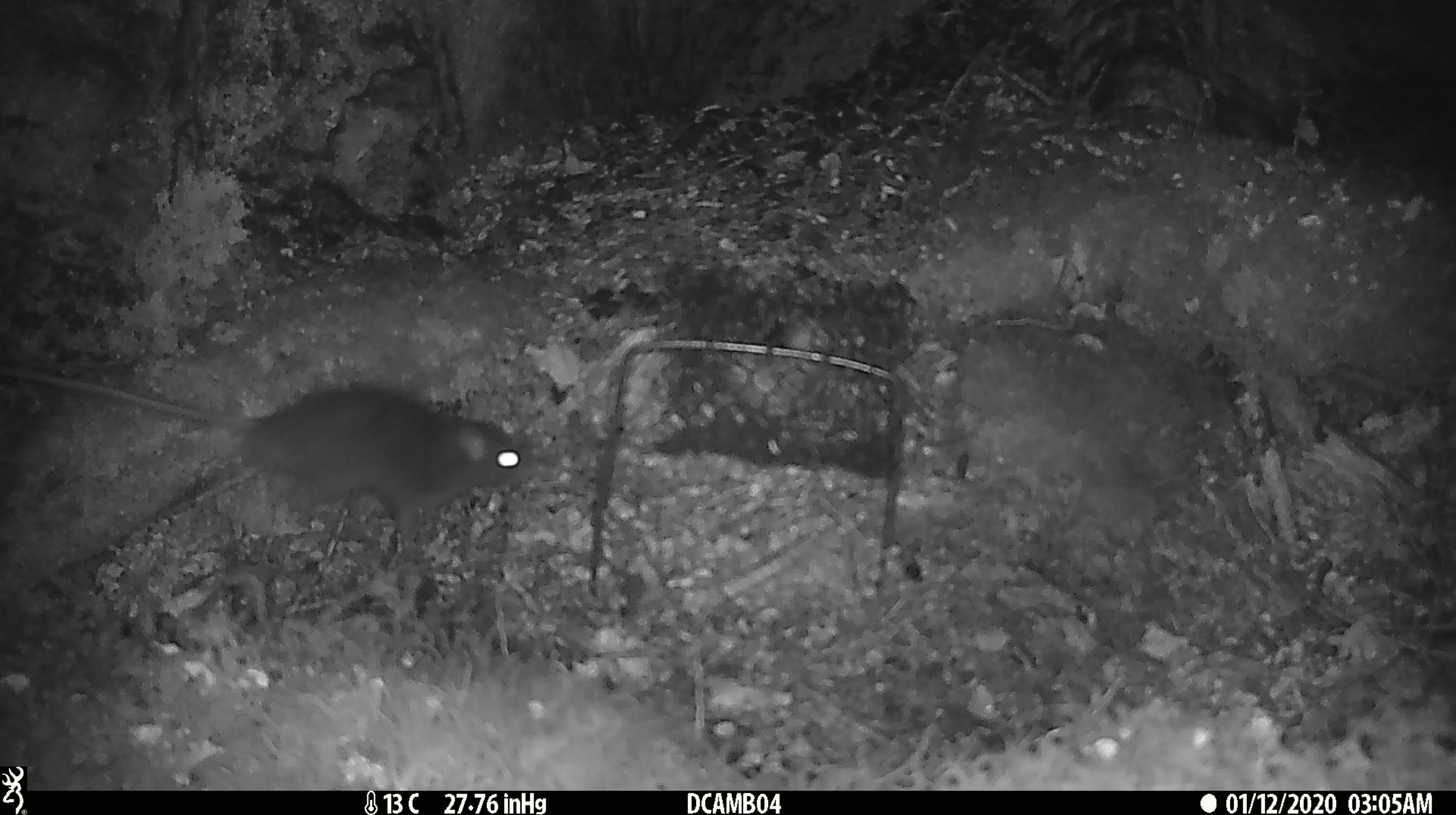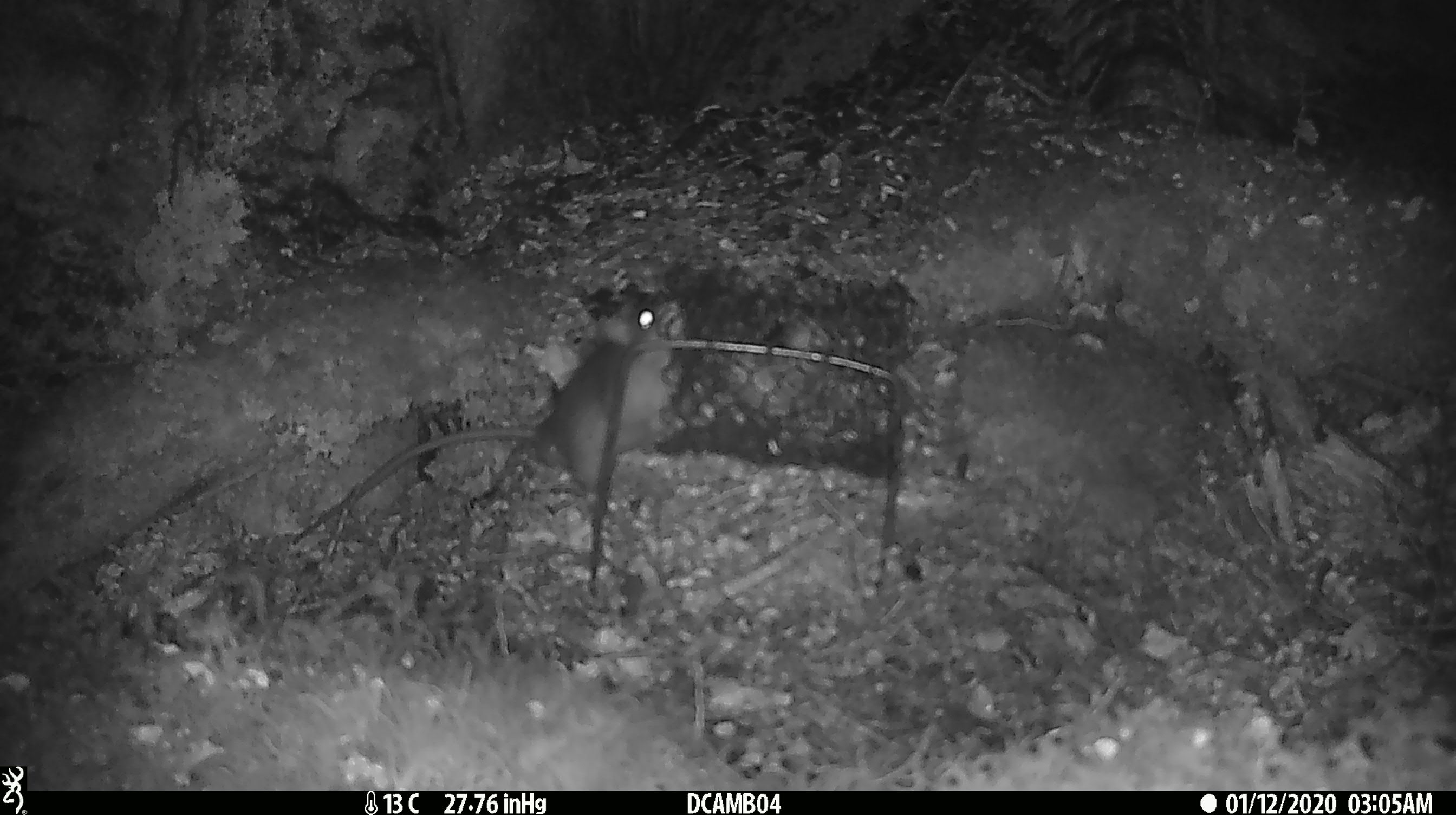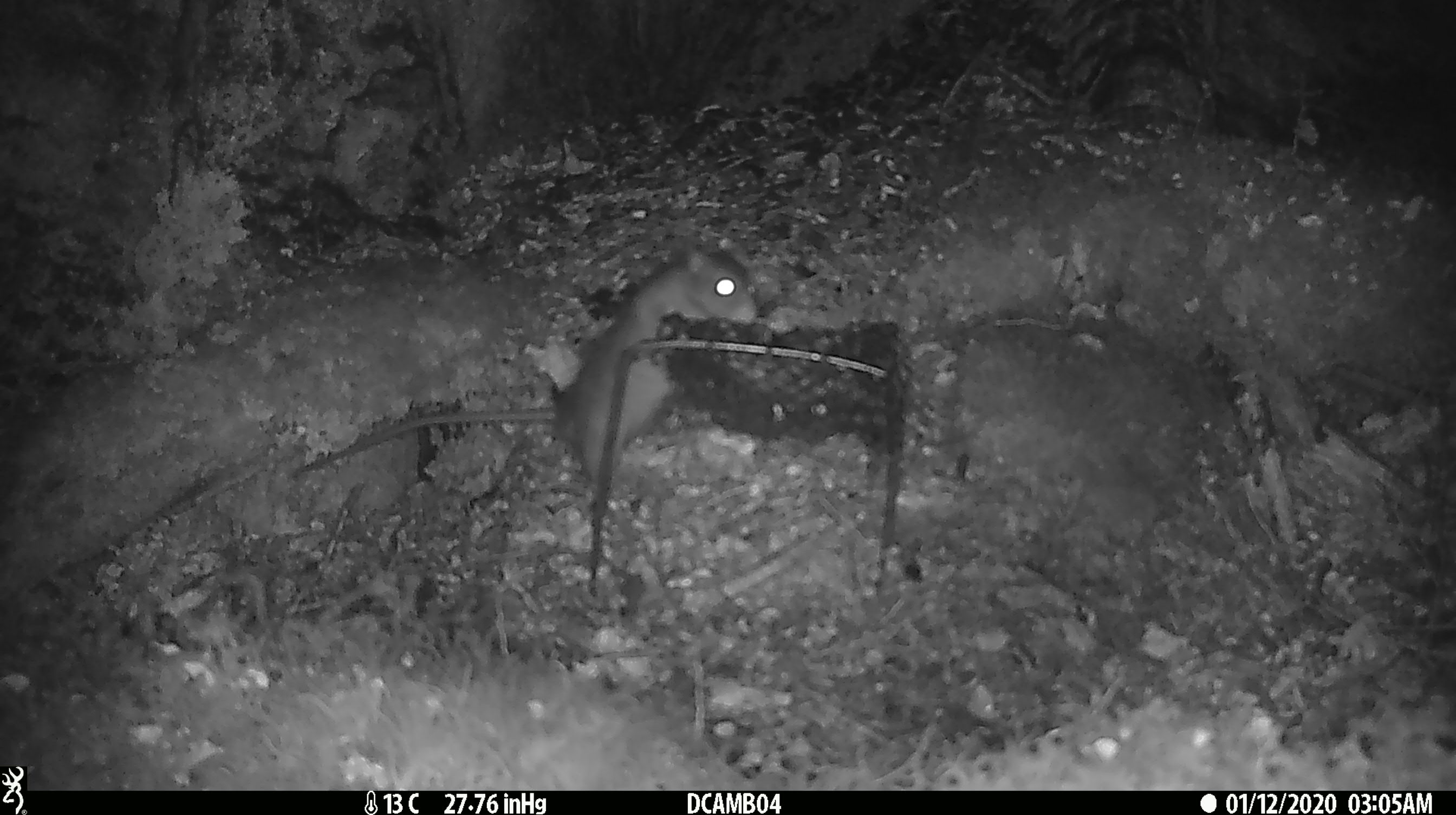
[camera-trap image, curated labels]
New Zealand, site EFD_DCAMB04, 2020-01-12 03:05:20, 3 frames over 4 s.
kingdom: Animalia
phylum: Chordata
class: Mammalia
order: Rodentia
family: Muridae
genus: Rattus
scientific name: Rattus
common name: rat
Rat (Rattus).